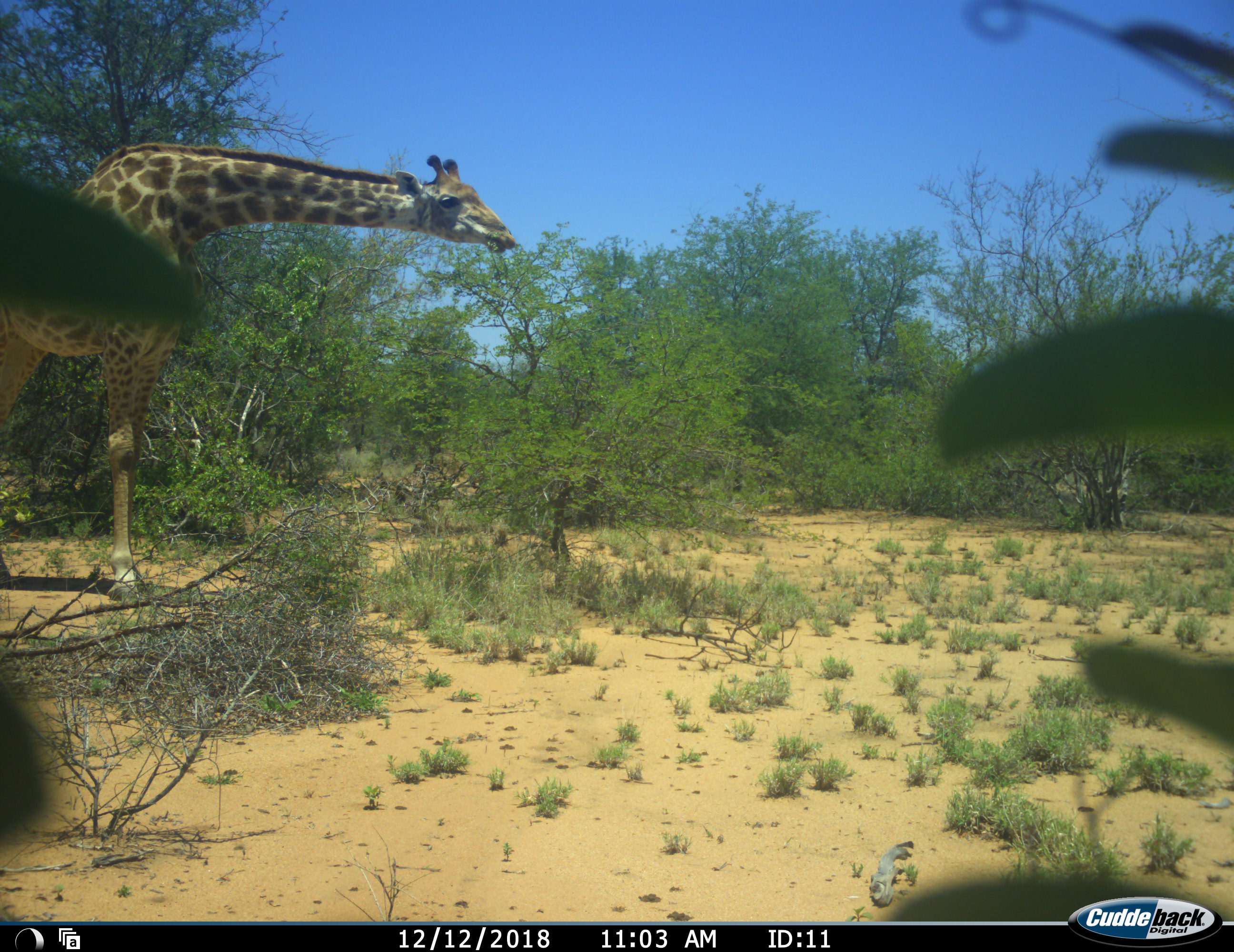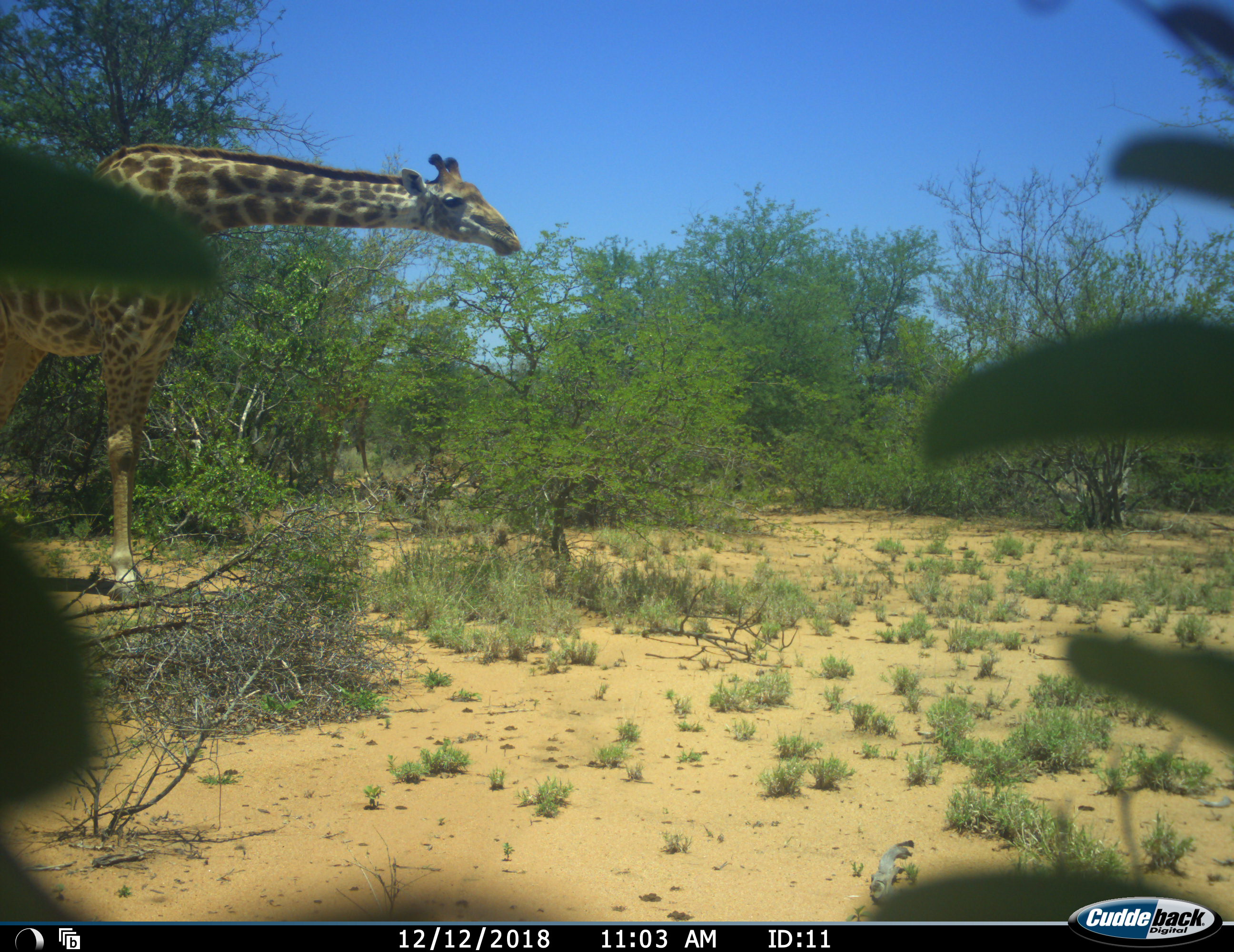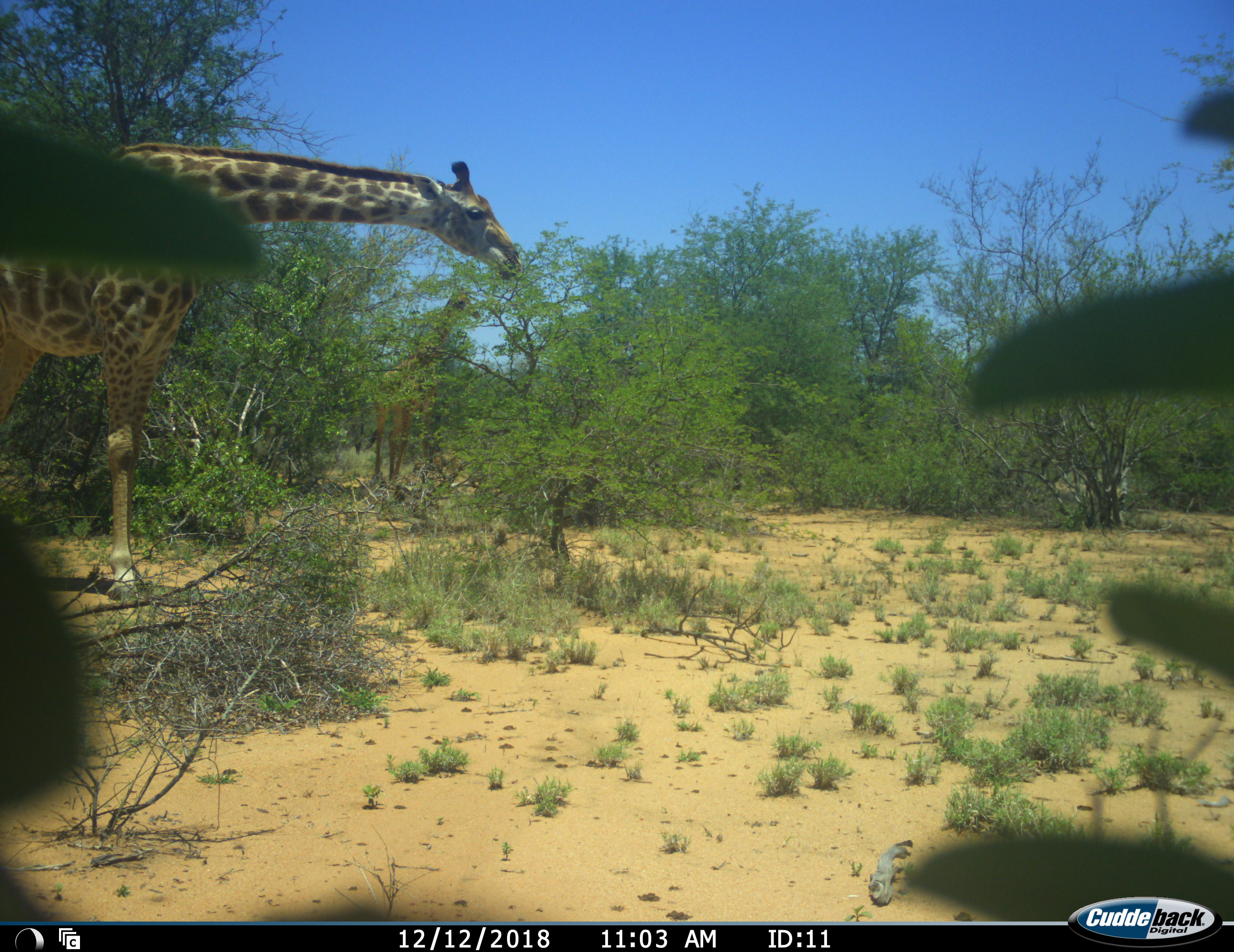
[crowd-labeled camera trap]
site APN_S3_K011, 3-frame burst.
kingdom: Animalia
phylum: Chordata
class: Mammalia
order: Artiodactyla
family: Giraffidae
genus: Giraffa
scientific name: Giraffa camelopardalis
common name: giraffe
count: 2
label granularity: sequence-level